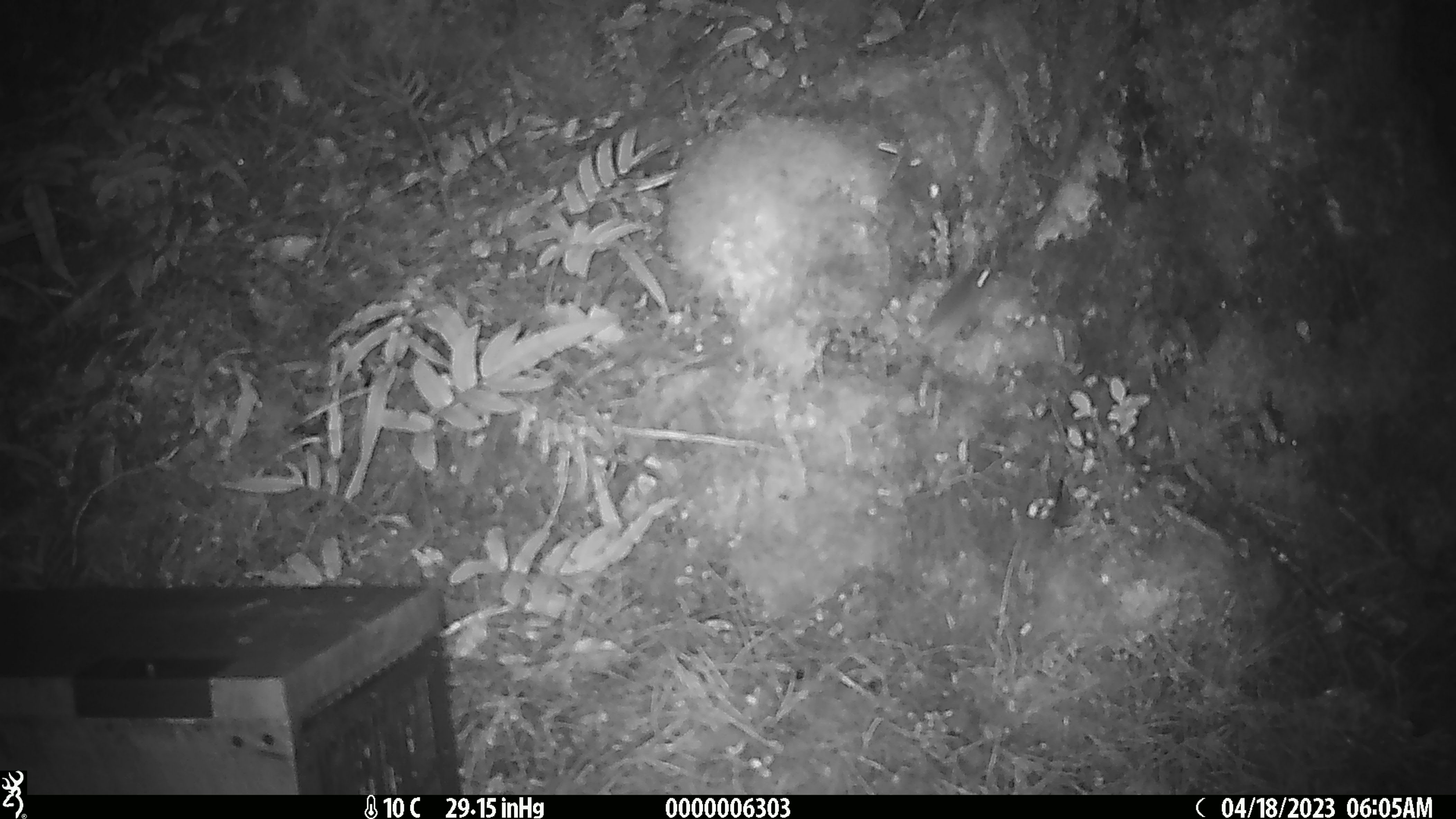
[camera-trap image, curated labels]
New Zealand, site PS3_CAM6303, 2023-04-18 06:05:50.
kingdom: Animalia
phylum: Chordata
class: Mammalia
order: Rodentia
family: Muridae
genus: Mus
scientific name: Mus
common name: mouse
Mouse (Mus).